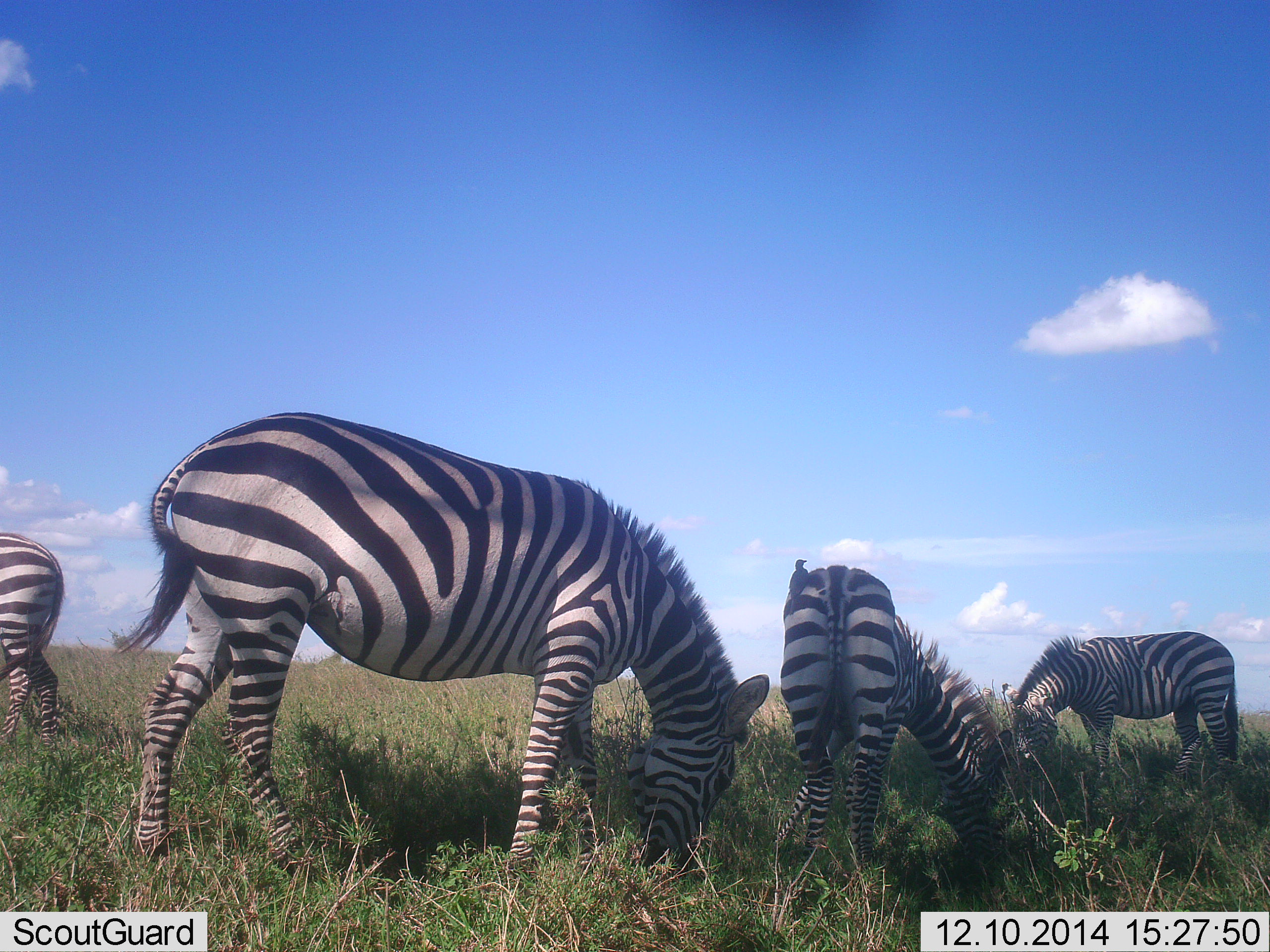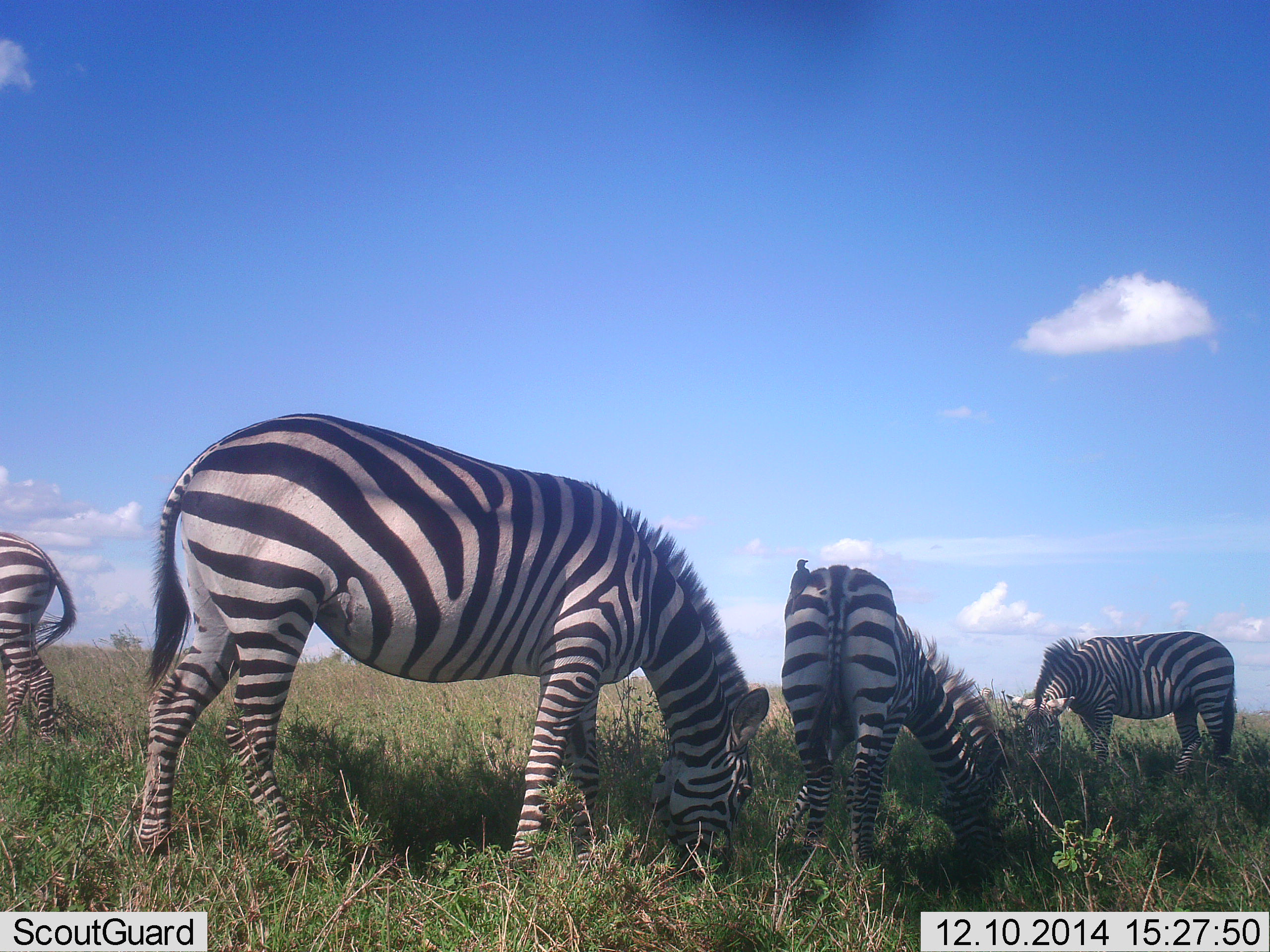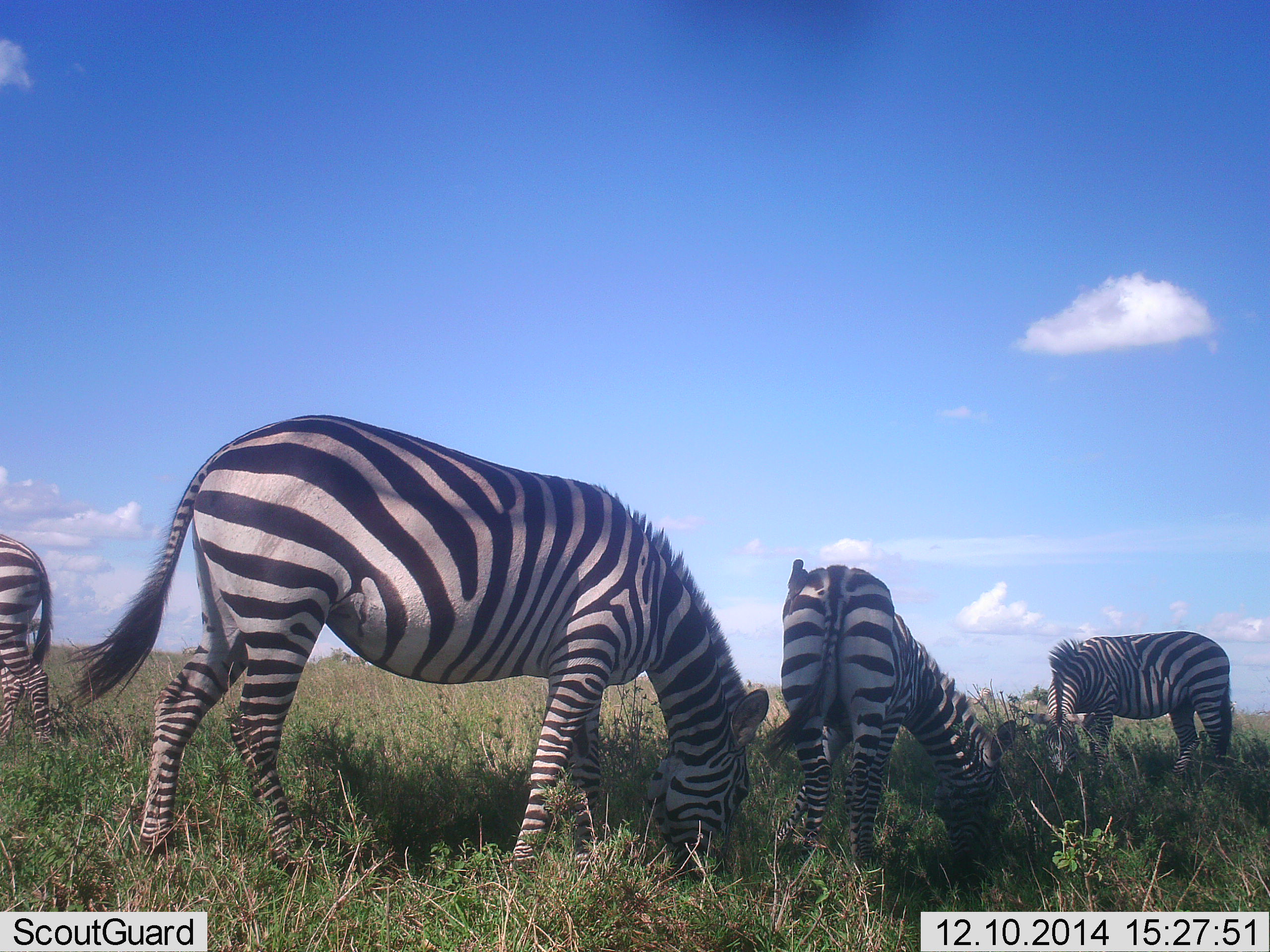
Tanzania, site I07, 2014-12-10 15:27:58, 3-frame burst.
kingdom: Animalia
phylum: Chordata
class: Mammalia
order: Perissodactyla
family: Equidae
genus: Equus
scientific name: Equus quagga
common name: plains zebra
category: zebra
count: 4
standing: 18%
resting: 0%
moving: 0%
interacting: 0%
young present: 0%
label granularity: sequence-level